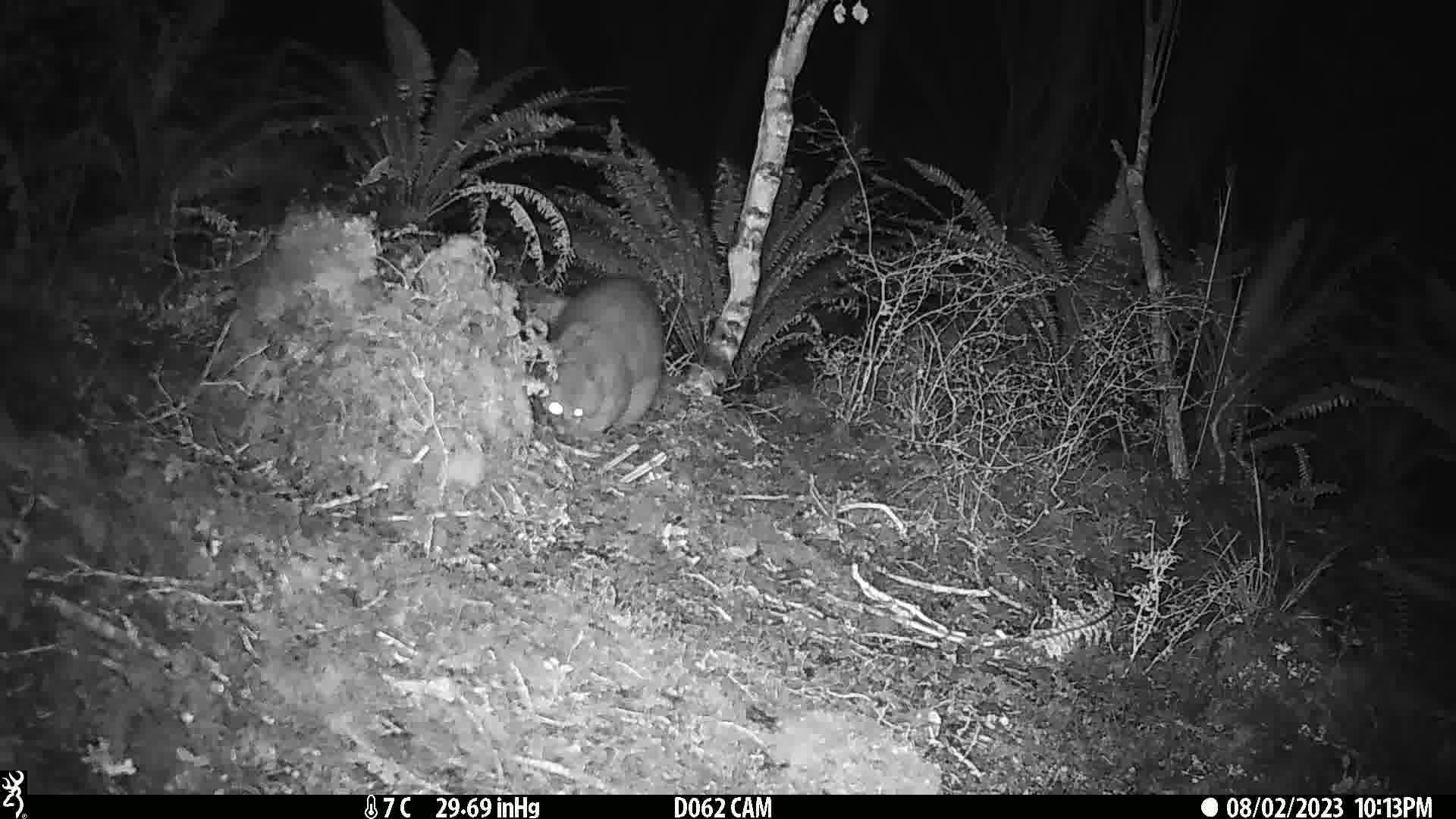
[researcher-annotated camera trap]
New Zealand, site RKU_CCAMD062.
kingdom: Animalia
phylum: Chordata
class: Mammalia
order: Diprotodontia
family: Phalangeridae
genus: Trichosurus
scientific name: Trichosurus vulpecula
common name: common brushtail possum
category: possum